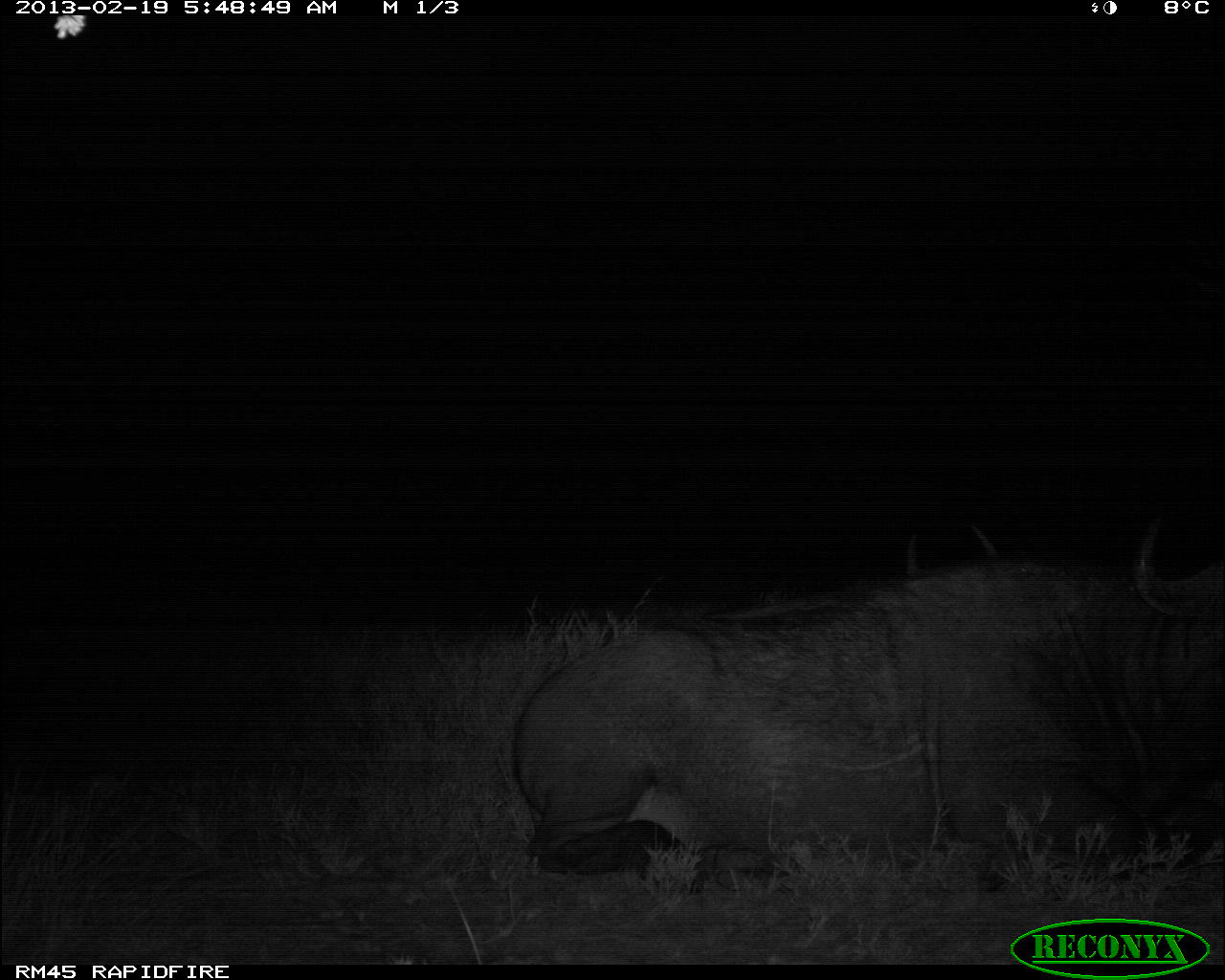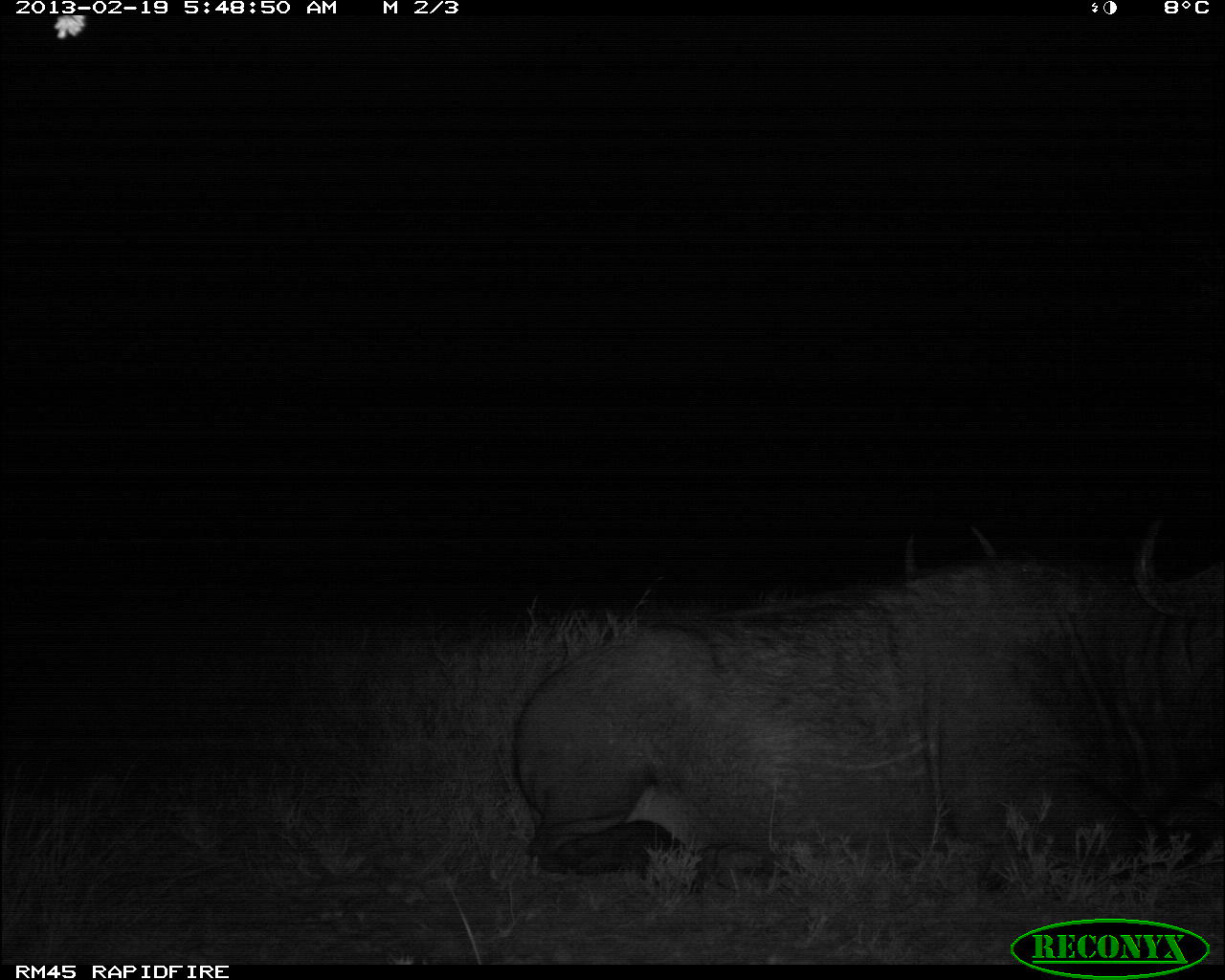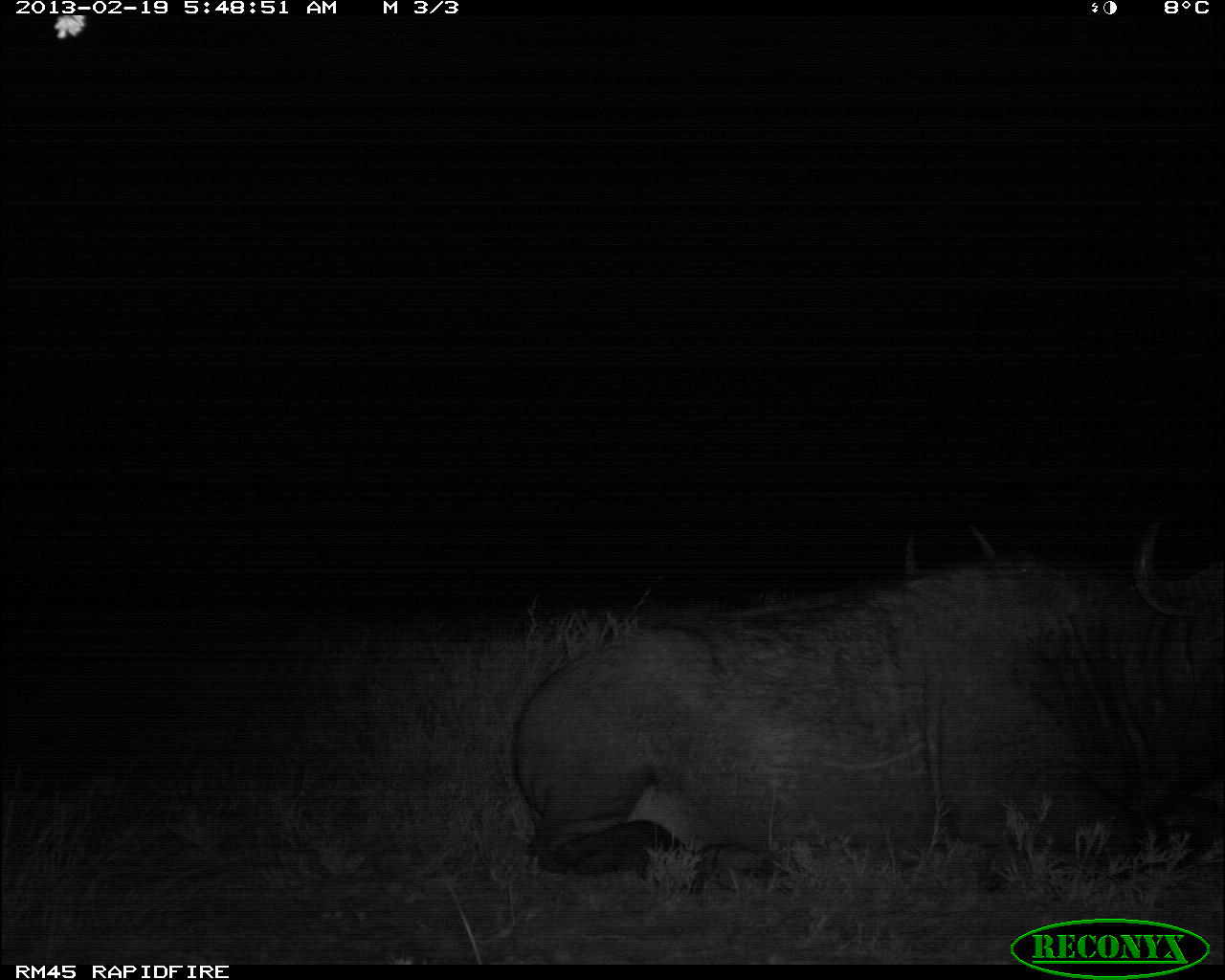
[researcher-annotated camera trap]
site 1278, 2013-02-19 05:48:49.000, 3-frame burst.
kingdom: Animalia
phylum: Chordata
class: Mammalia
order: Artiodactyla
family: Bovidae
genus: Syncerus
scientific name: Syncerus caffer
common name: african buffalo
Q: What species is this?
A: Syncerus caffer (african buffalo).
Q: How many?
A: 2.